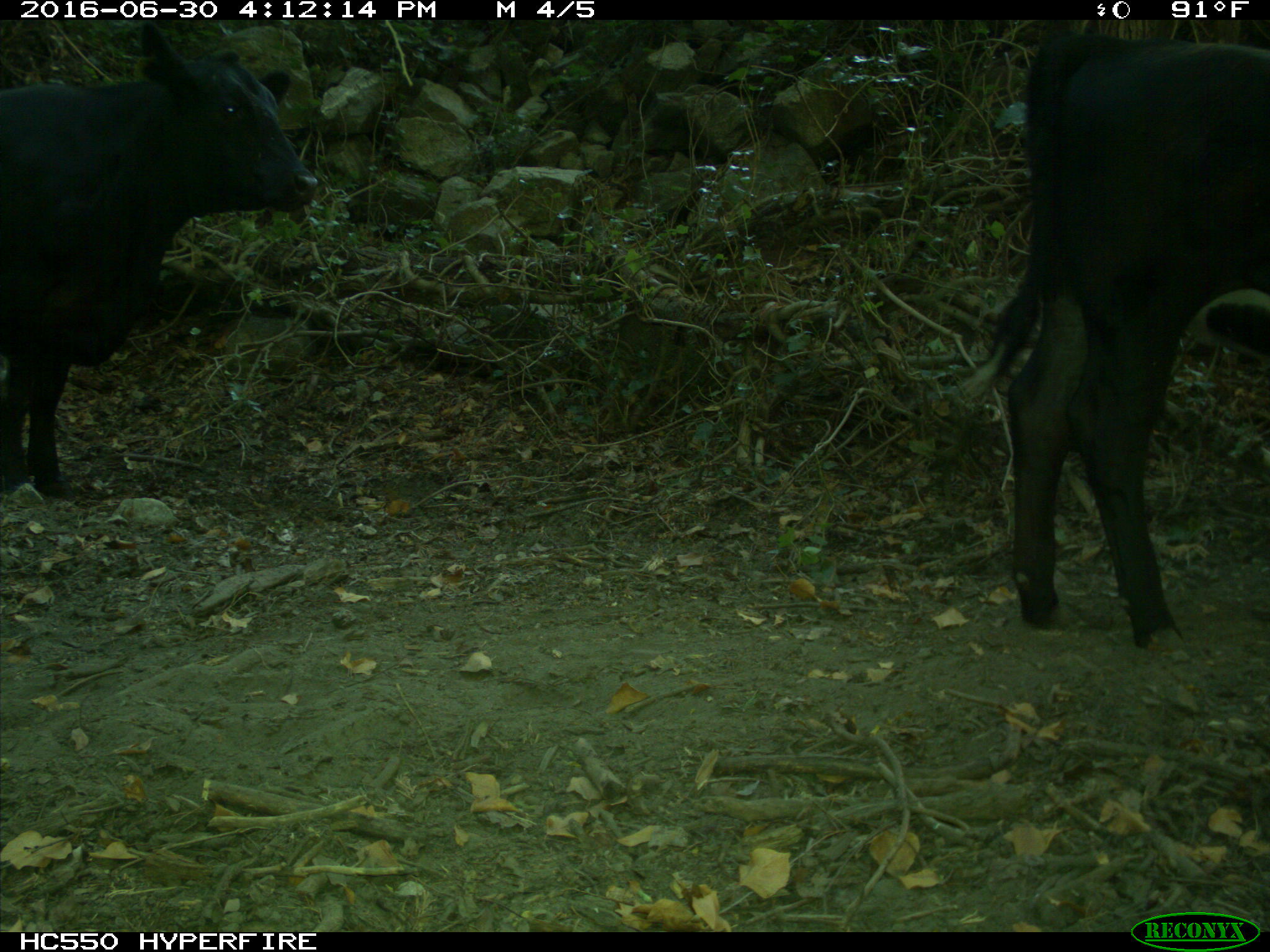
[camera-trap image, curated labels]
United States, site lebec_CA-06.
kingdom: Animalia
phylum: Chordata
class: Mammalia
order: Artiodactyla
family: Bovidae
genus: Bos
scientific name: Bos taurus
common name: domestic cow